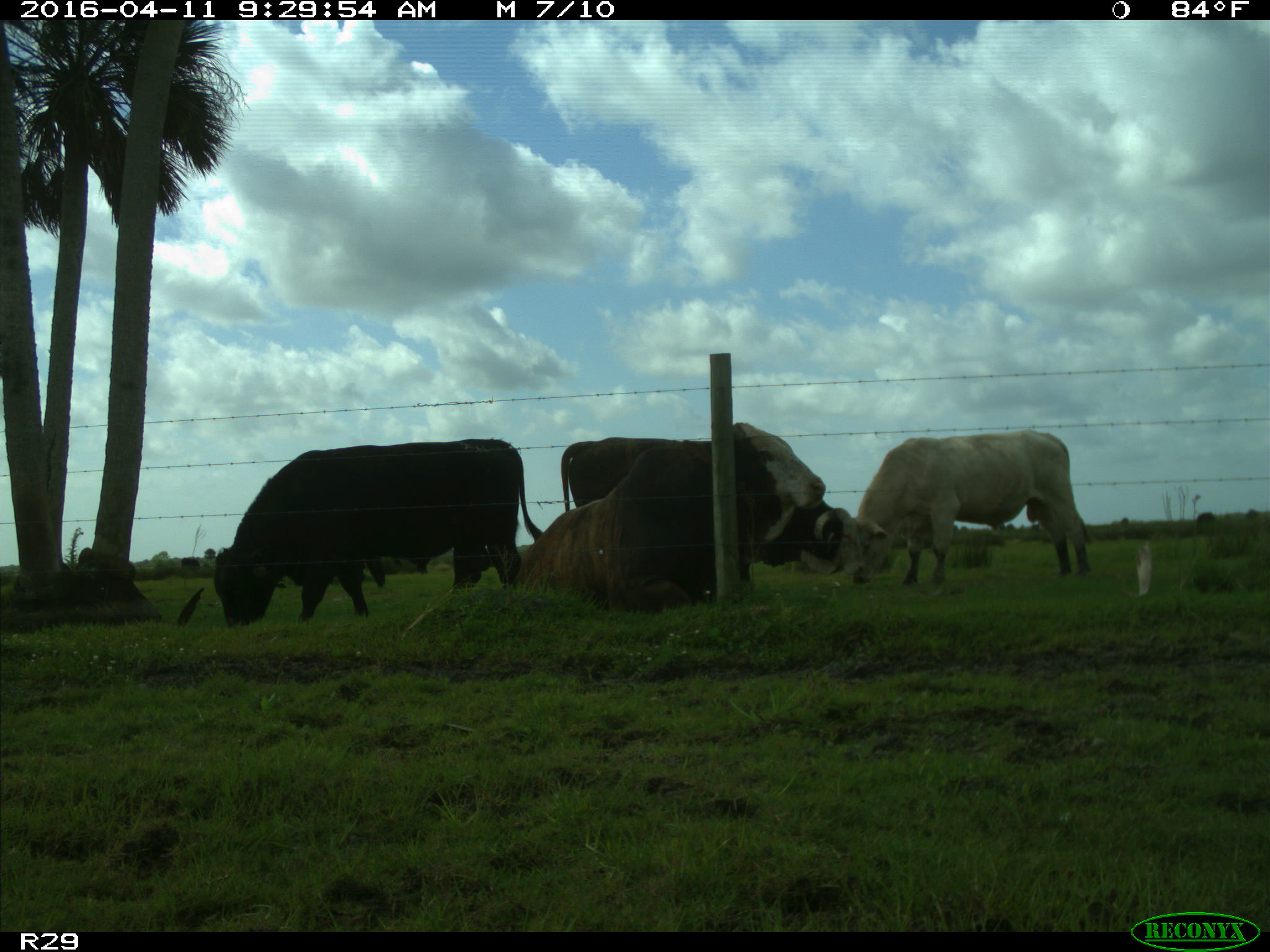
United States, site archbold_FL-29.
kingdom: Animalia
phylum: Chordata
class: Mammalia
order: Artiodactyla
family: Bovidae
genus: Bos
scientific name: Bos taurus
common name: domestic cow